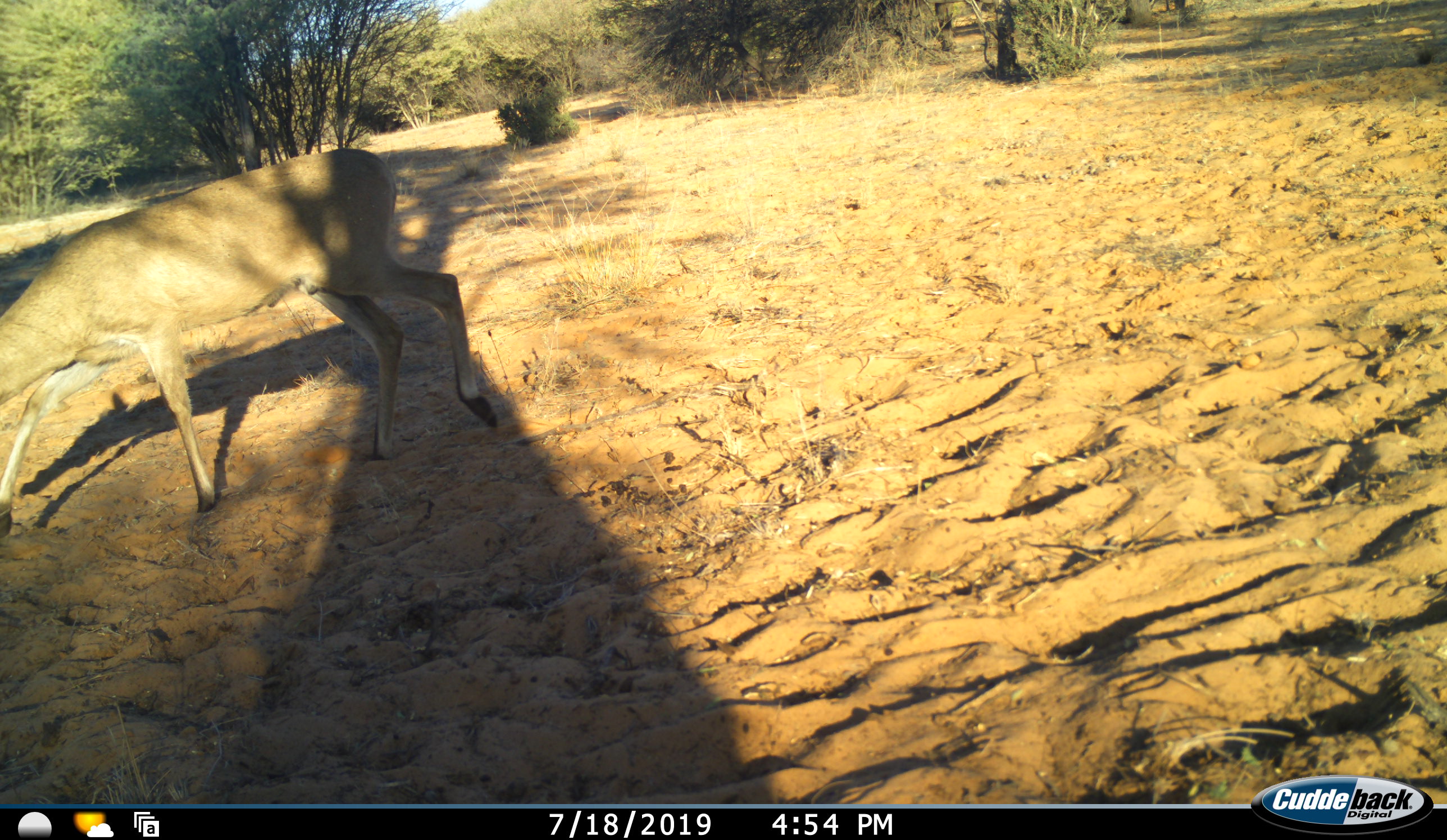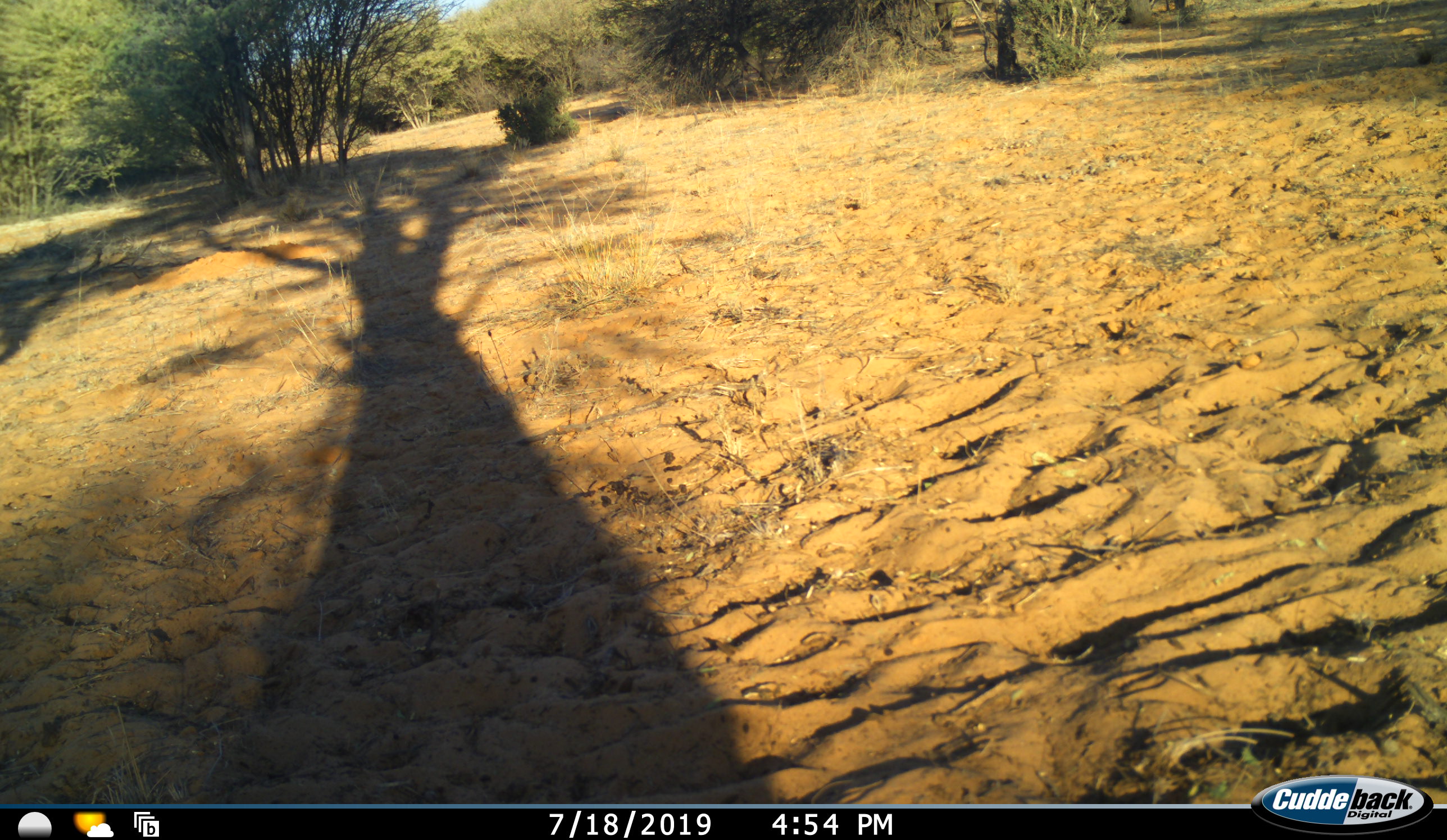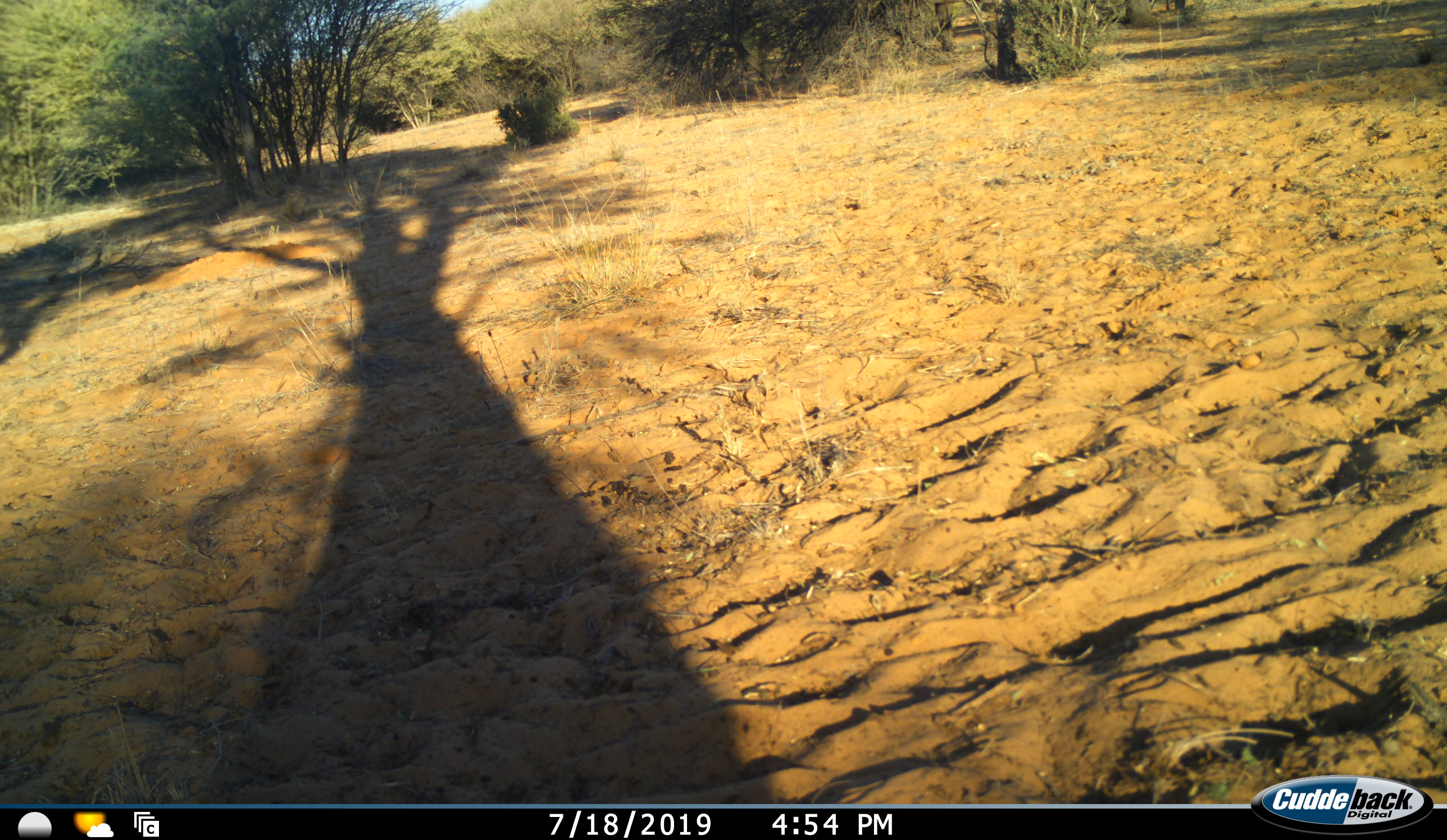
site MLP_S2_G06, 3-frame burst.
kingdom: Animalia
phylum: Chordata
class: Mammalia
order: Artiodactyla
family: Bovidae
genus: Sylvicapra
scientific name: Sylvicapra grimmia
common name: common duiker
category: duikercommongrey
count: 1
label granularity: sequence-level